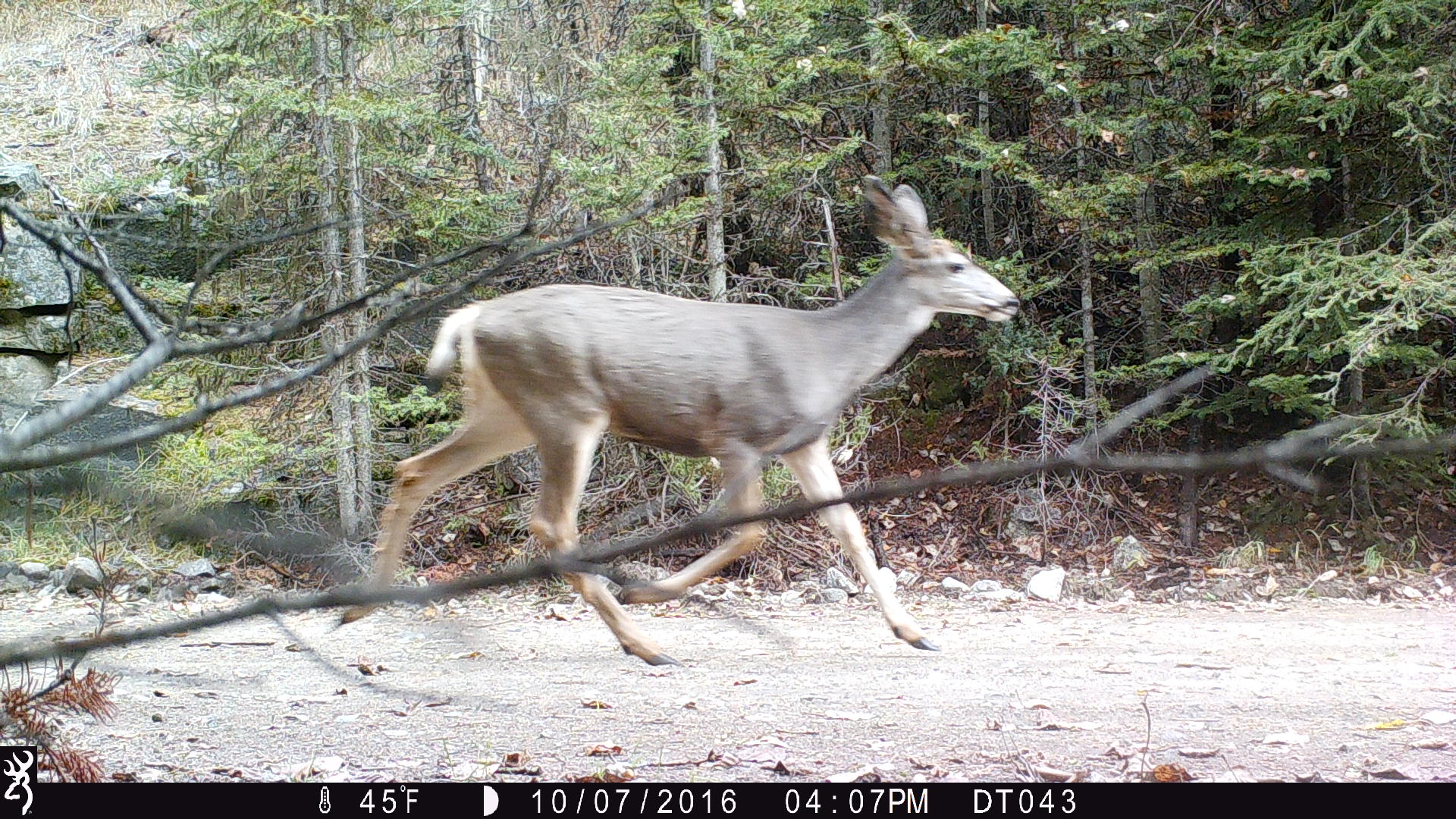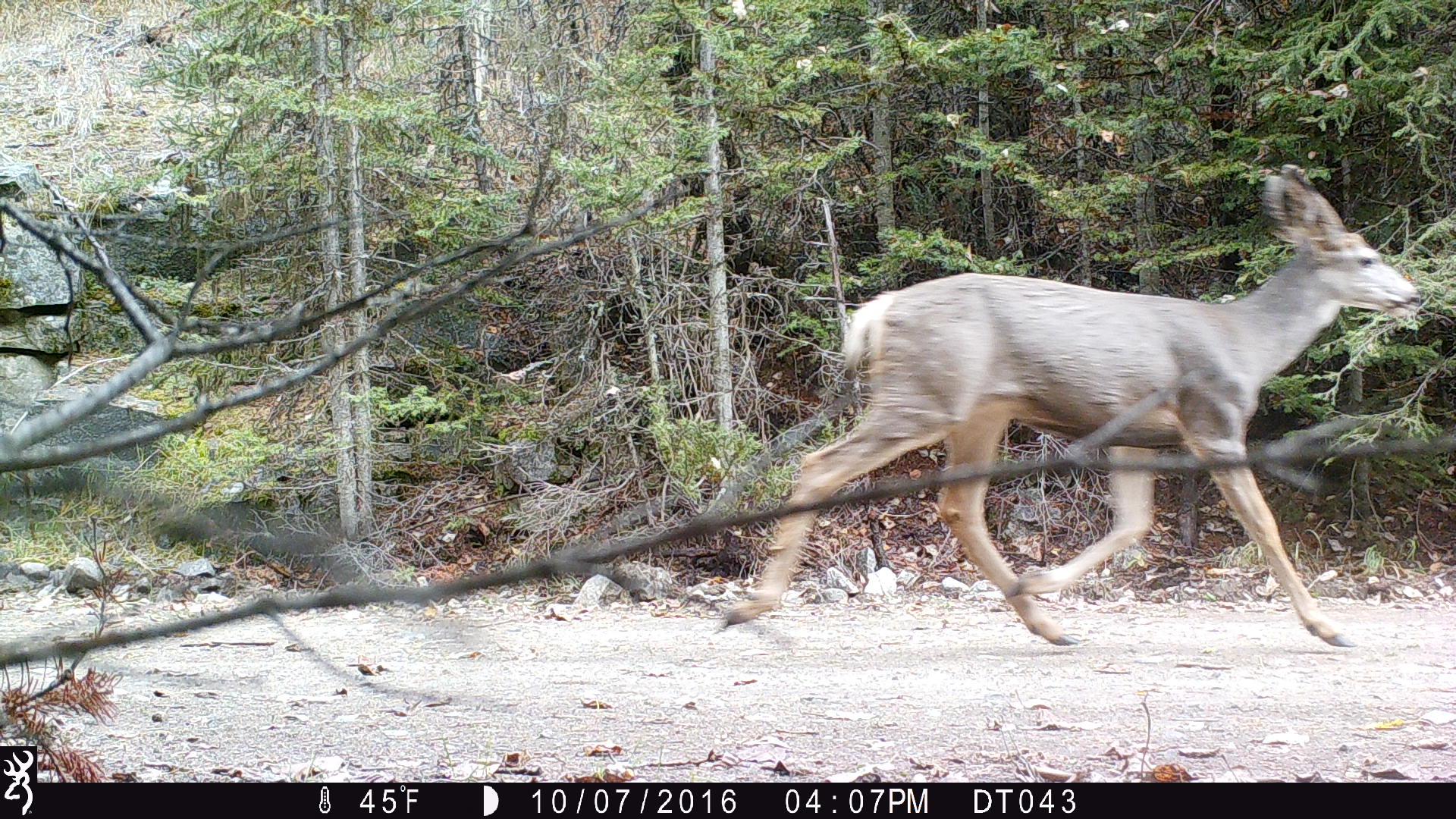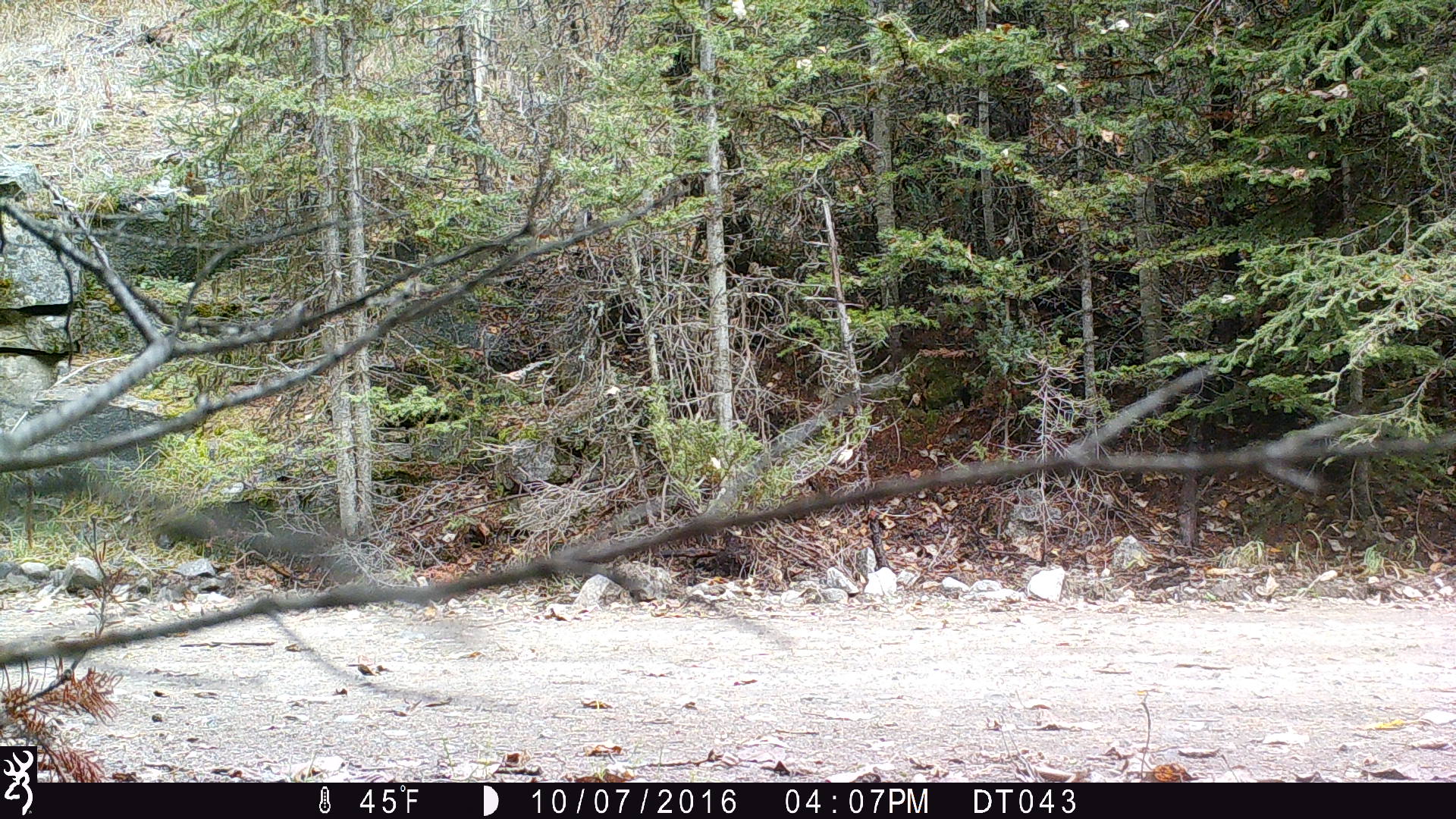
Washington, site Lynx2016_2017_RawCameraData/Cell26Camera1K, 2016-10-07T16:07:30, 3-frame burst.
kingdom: Animalia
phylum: Chordata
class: Mammalia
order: Artiodactyla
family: Cervidae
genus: Odocoileus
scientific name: Odocoileus hemionus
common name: mule deer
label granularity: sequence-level